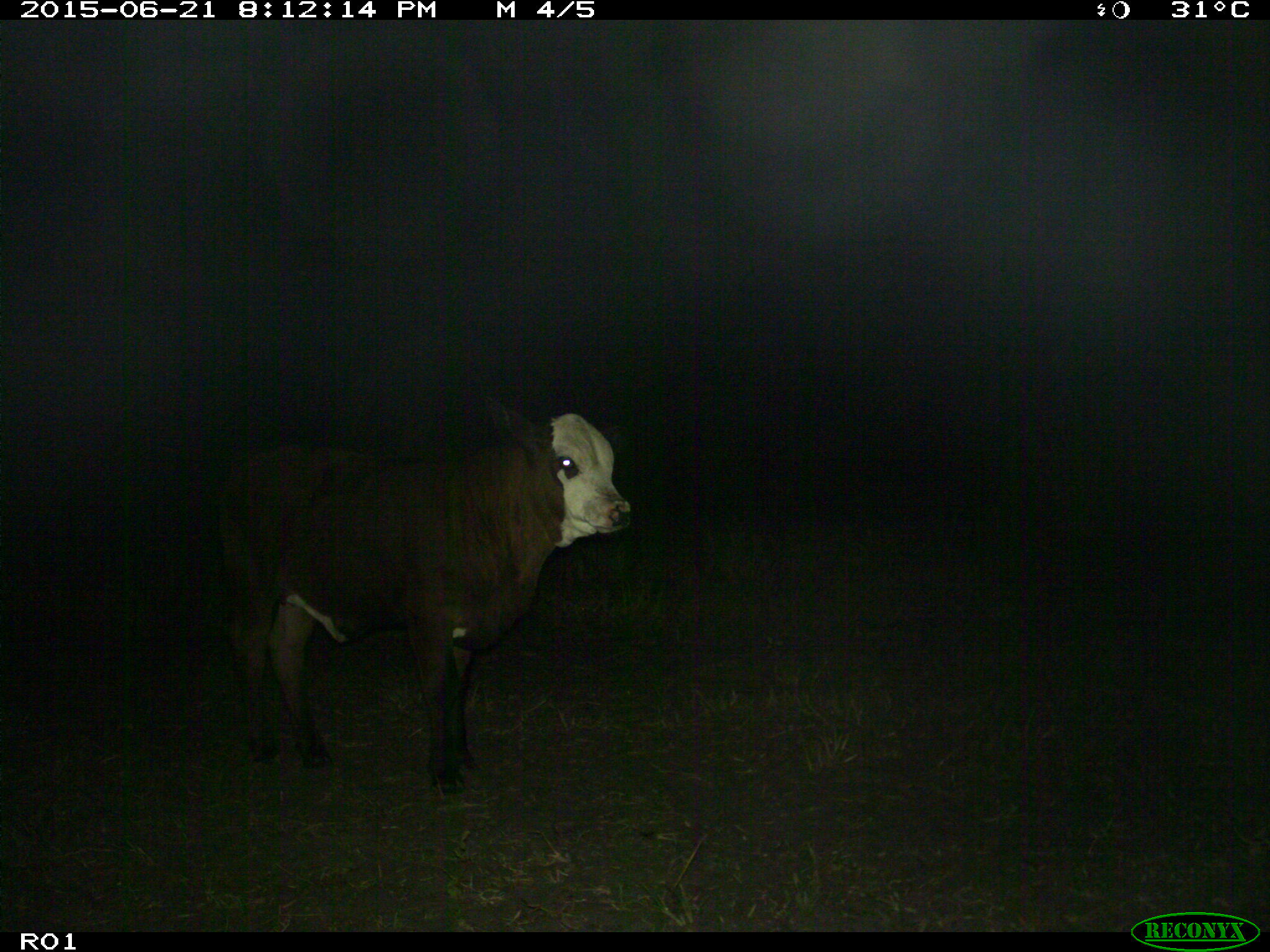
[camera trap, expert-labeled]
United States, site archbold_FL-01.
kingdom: Animalia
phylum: Chordata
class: Mammalia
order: Artiodactyla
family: Bovidae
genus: Bos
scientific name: Bos taurus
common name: domestic cow